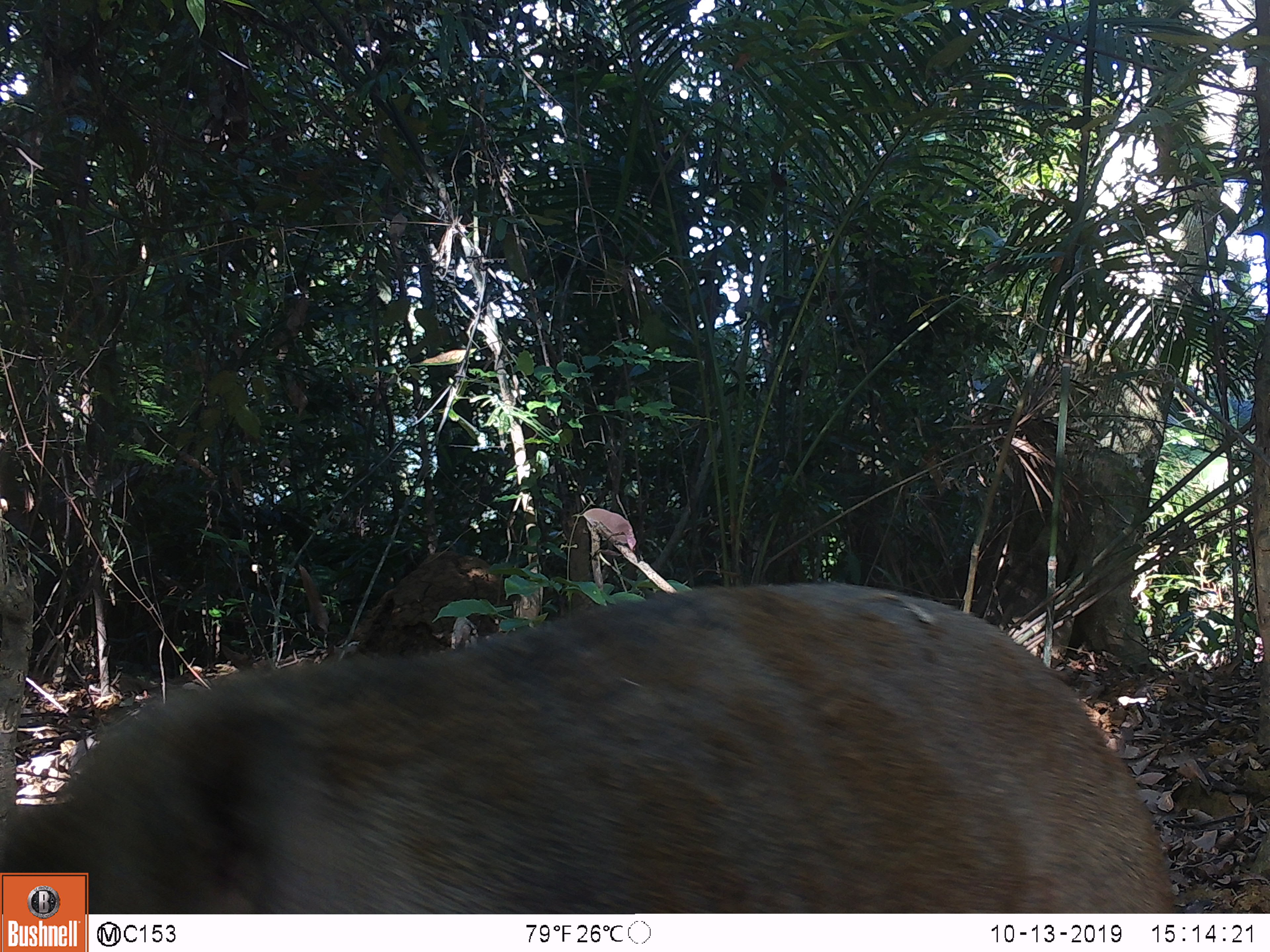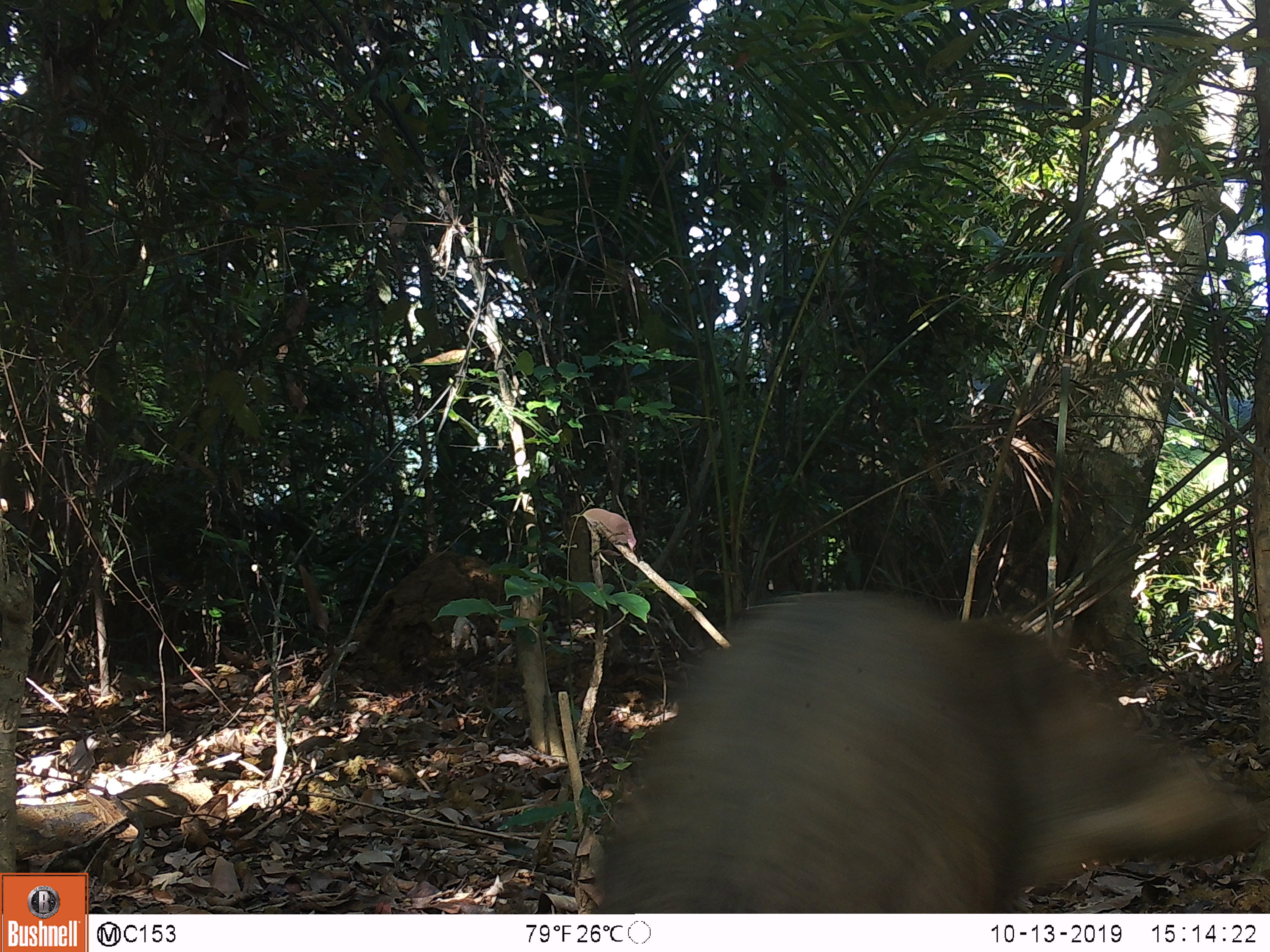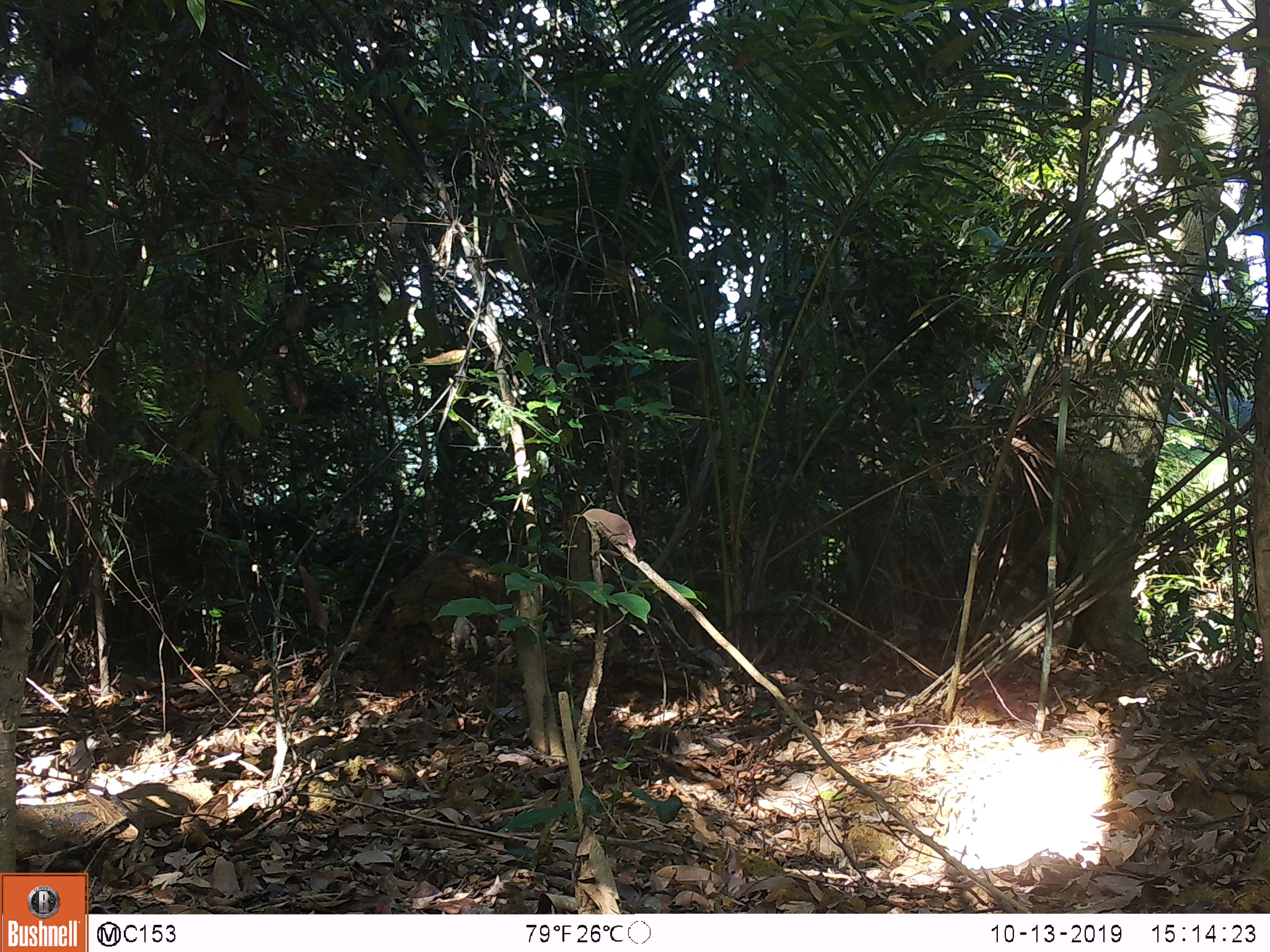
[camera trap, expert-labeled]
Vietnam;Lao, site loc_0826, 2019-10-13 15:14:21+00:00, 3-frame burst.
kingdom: Animalia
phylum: Chordata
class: Mammalia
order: Artiodactyla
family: Suidae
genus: Sus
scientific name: Sus scrofa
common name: eurasian wild pig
Eurasian wild pig (Sus scrofa). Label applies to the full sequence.